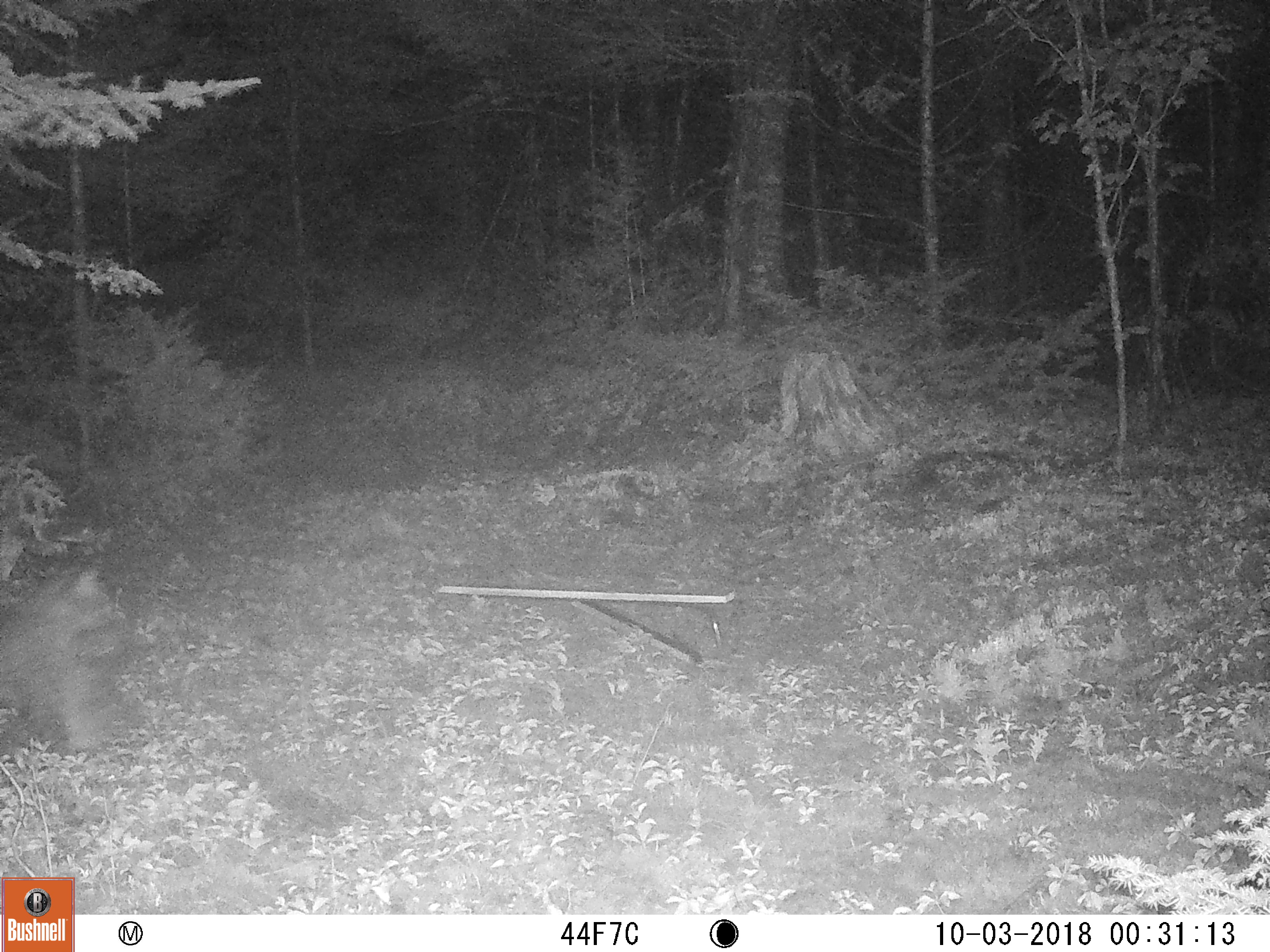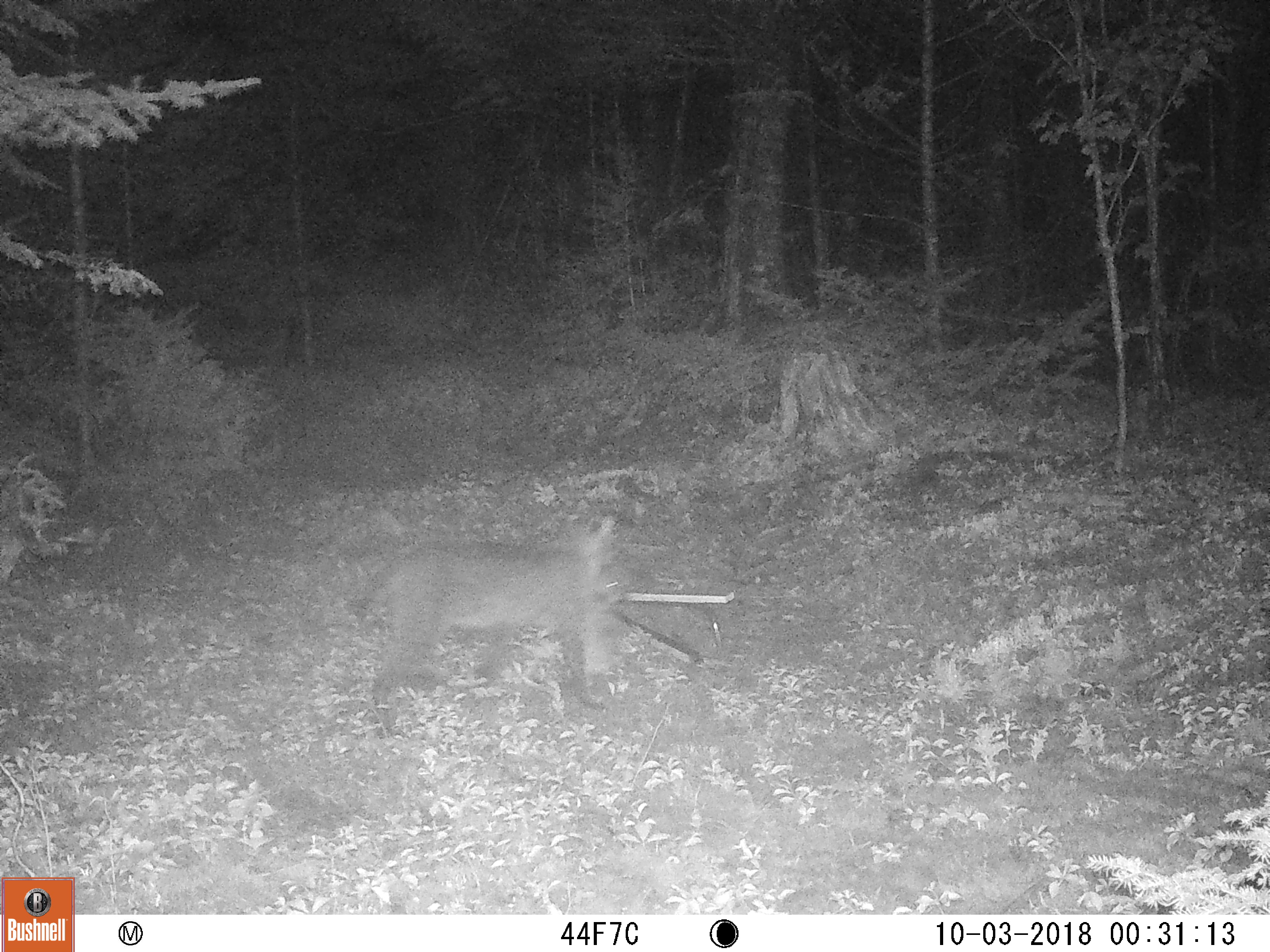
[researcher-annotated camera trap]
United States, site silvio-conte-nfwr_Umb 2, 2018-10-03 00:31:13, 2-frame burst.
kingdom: Animalia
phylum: Chordata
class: Mammalia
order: Carnivora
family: Felidae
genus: Lynx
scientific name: Lynx rufus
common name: bobcat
Bobcat (Lynx rufus).